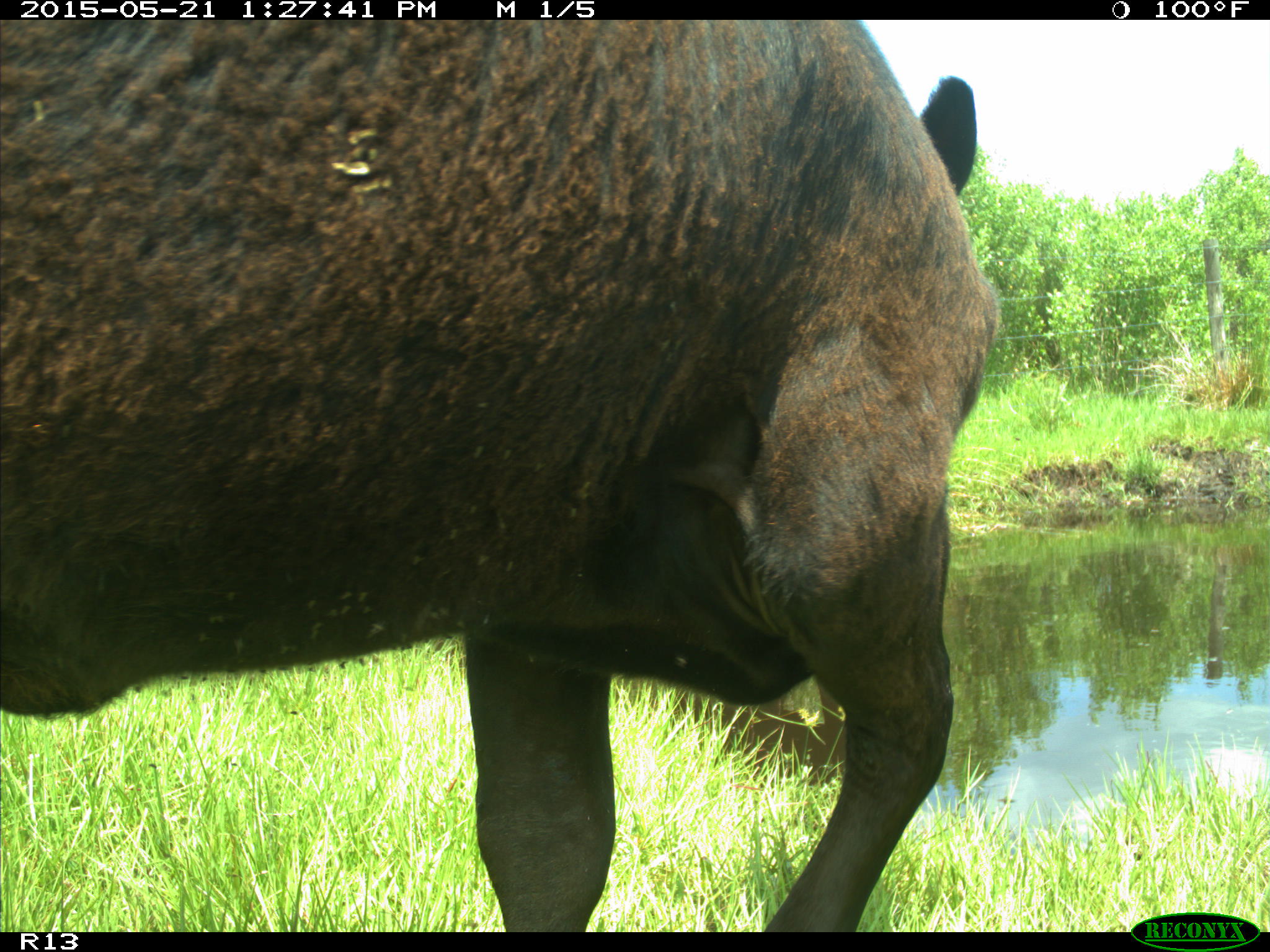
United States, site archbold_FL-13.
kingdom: Animalia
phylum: Chordata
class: Mammalia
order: Artiodactyla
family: Bovidae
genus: Bos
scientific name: Bos taurus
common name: domestic cow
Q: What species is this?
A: Bos taurus (domestic cow).